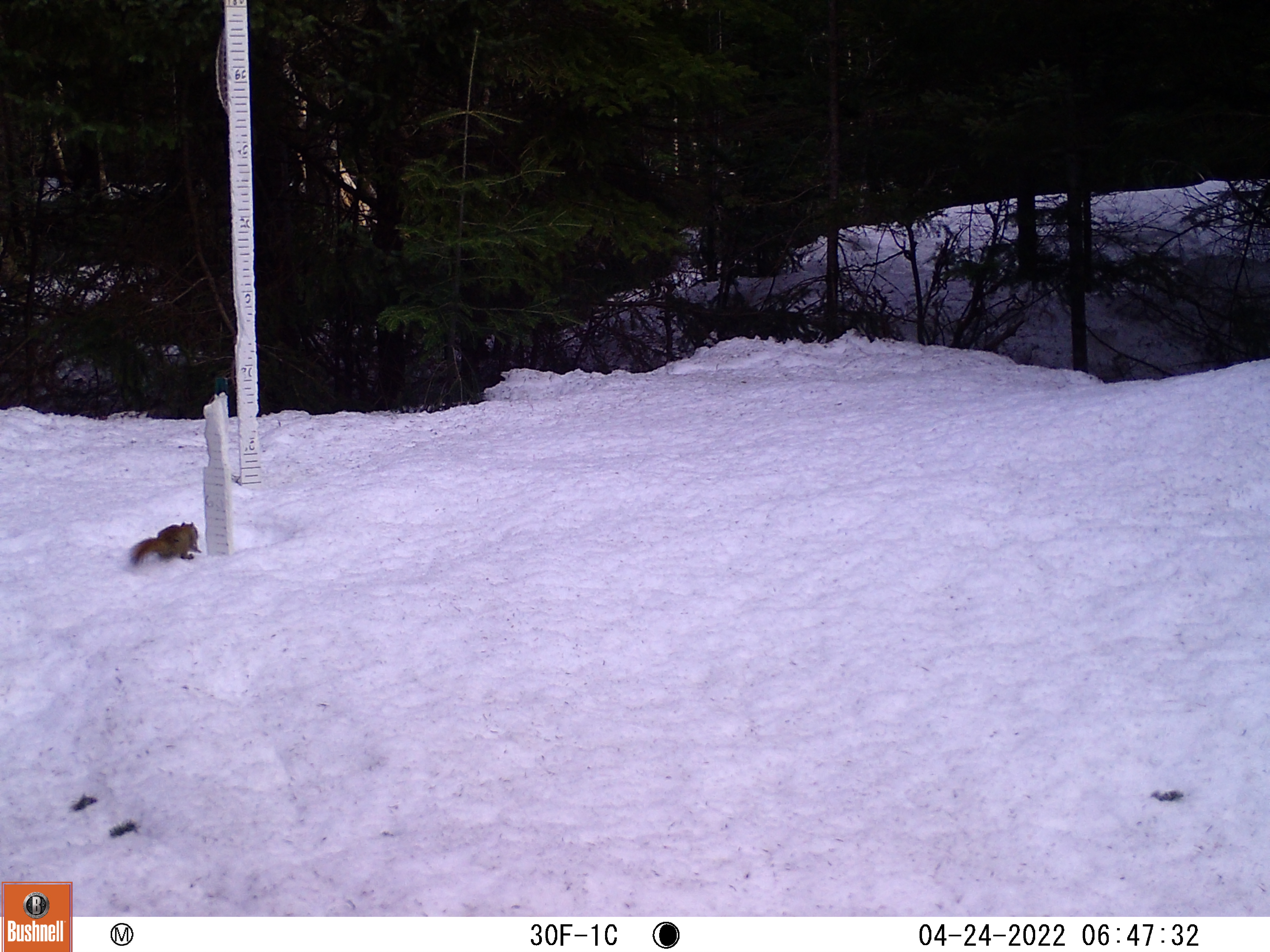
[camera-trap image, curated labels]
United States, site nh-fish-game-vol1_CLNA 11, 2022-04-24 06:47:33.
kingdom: Animalia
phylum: Chordata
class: Mammalia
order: Rodentia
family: Sciuridae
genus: Sciurus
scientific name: Sciurus carolinensis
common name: gray squirrel